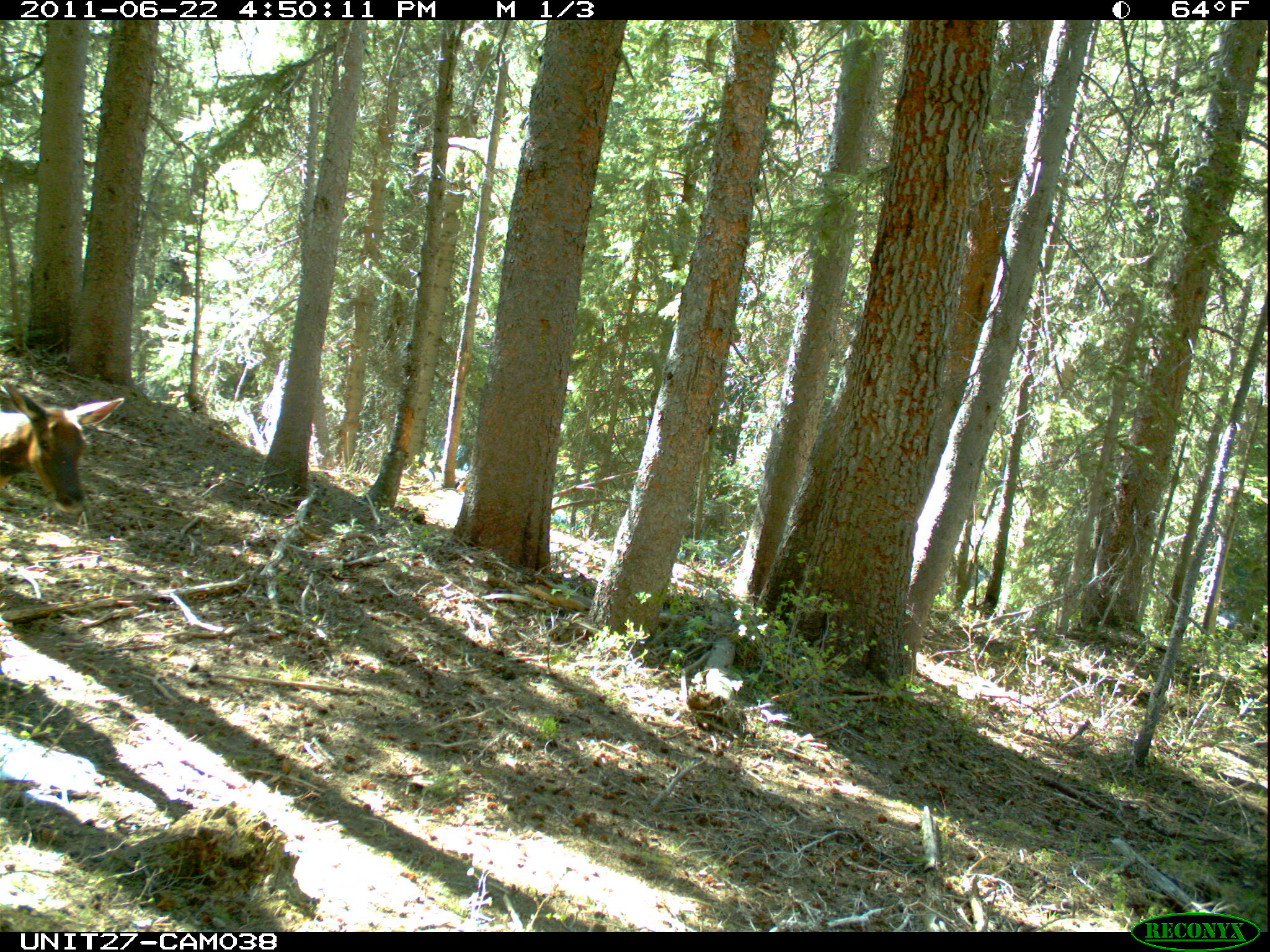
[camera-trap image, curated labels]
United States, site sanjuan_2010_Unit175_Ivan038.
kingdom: Animalia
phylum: Chordata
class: Mammalia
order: Artiodactyla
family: Cervidae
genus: Cervus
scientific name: Cervus elaphus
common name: red deer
Cervus elaphus (red deer).